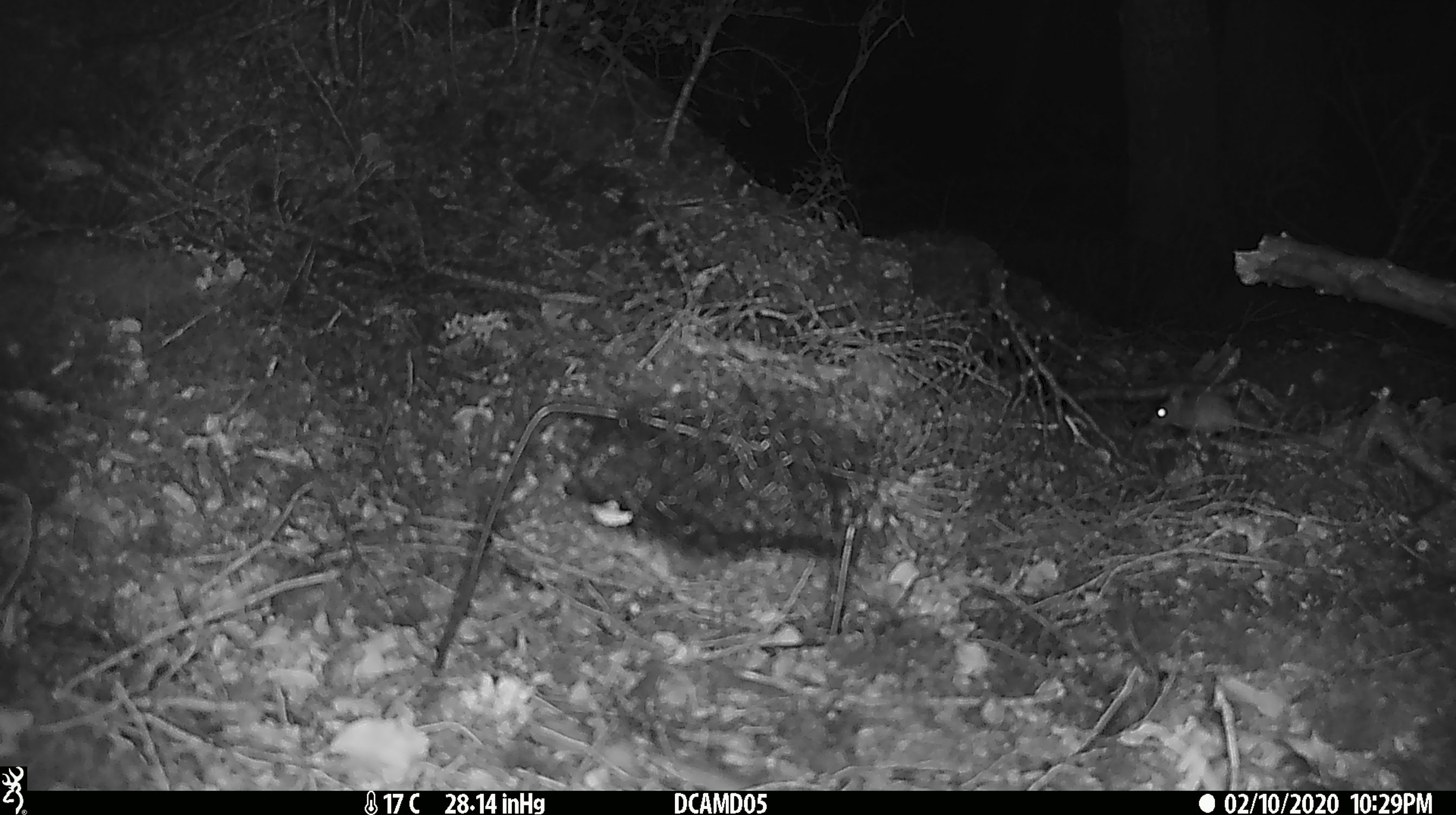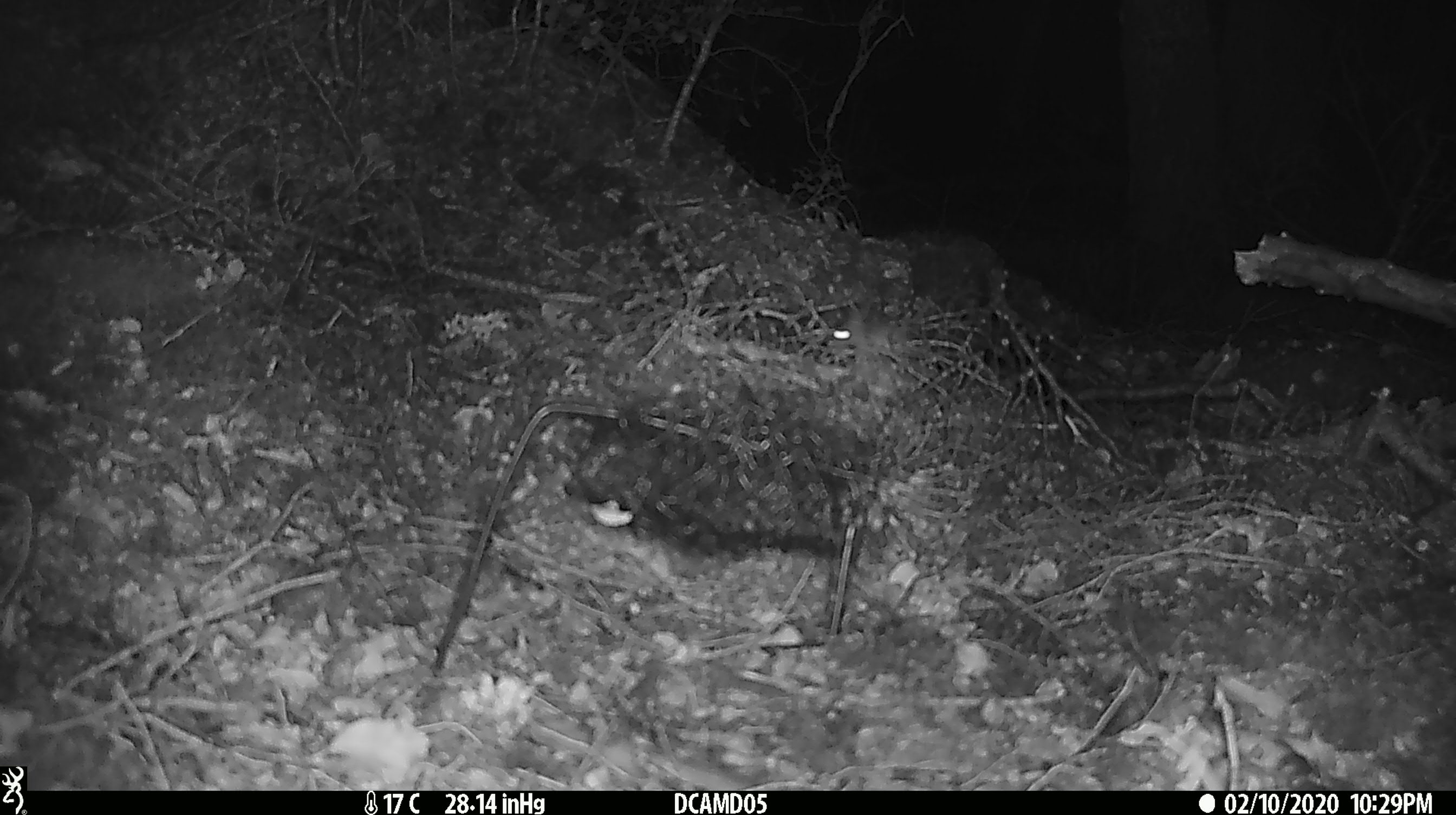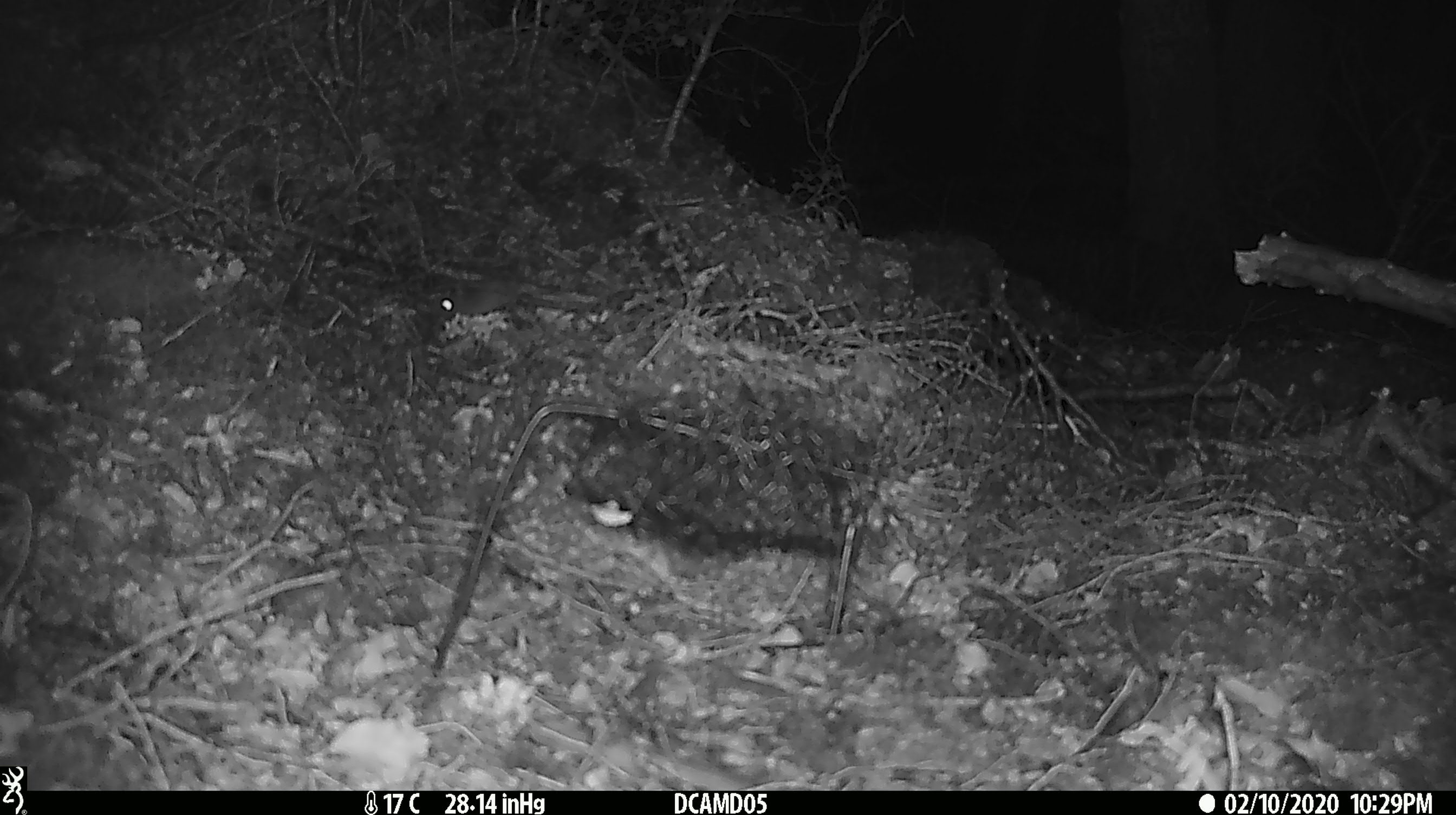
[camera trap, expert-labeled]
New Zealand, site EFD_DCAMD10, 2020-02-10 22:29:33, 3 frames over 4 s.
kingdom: Animalia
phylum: Chordata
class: Mammalia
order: Rodentia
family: Muridae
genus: Mus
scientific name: Mus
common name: mouse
Mouse (Mus).